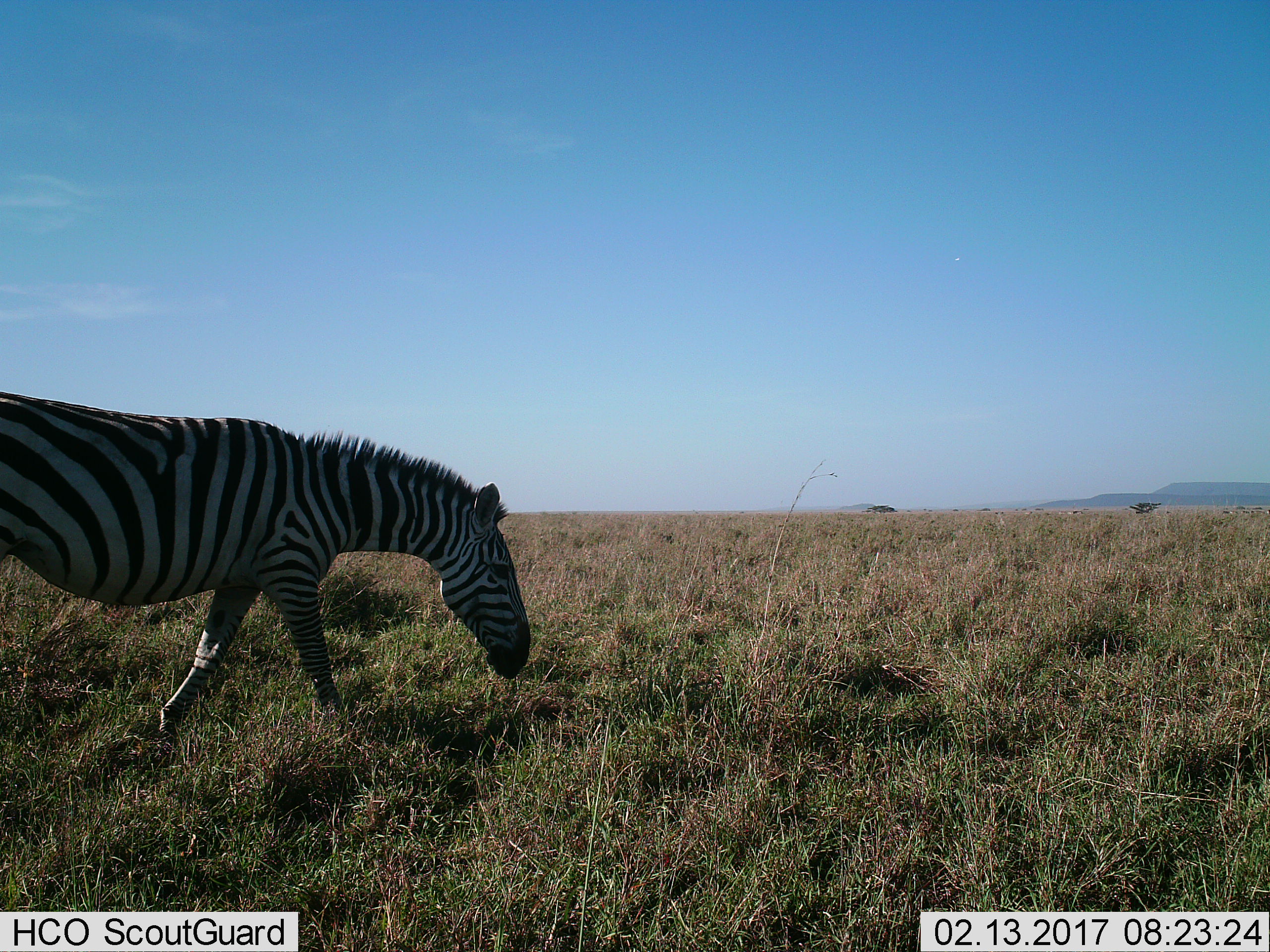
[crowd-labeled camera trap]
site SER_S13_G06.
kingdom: Animalia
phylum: Chordata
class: Mammalia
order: Perissodactyla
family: Equidae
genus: Equus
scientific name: Equus quagga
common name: plains zebra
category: zebraplains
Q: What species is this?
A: Zebraplains (plains zebra) (Equus quagga).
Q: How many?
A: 1.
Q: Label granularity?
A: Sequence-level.